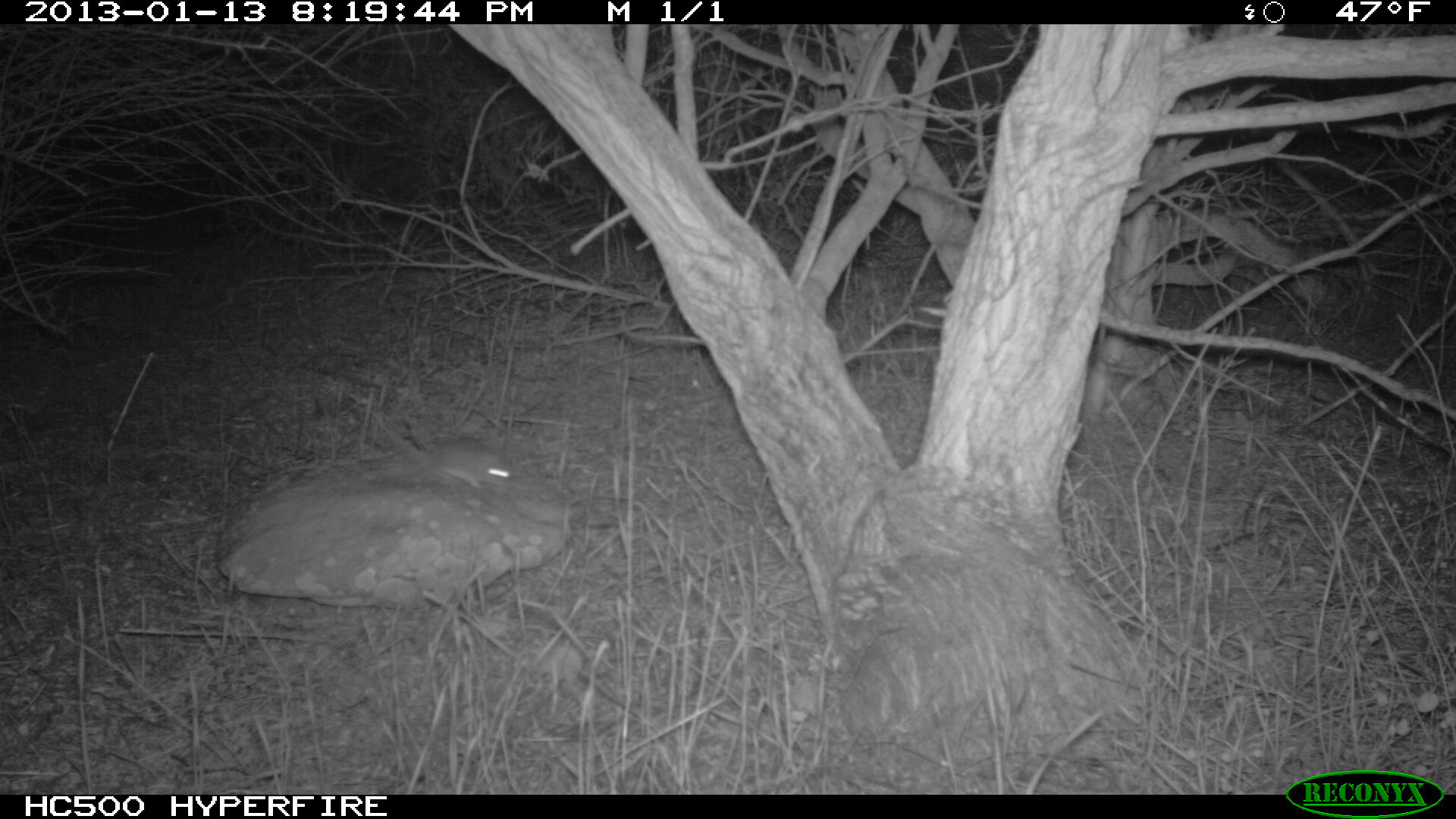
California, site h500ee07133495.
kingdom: Animalia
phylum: Chordata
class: Mammalia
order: Rodentia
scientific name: Rodentia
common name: rodent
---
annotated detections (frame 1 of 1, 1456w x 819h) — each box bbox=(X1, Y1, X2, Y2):
rodent: bbox=(378, 415, 514, 488)